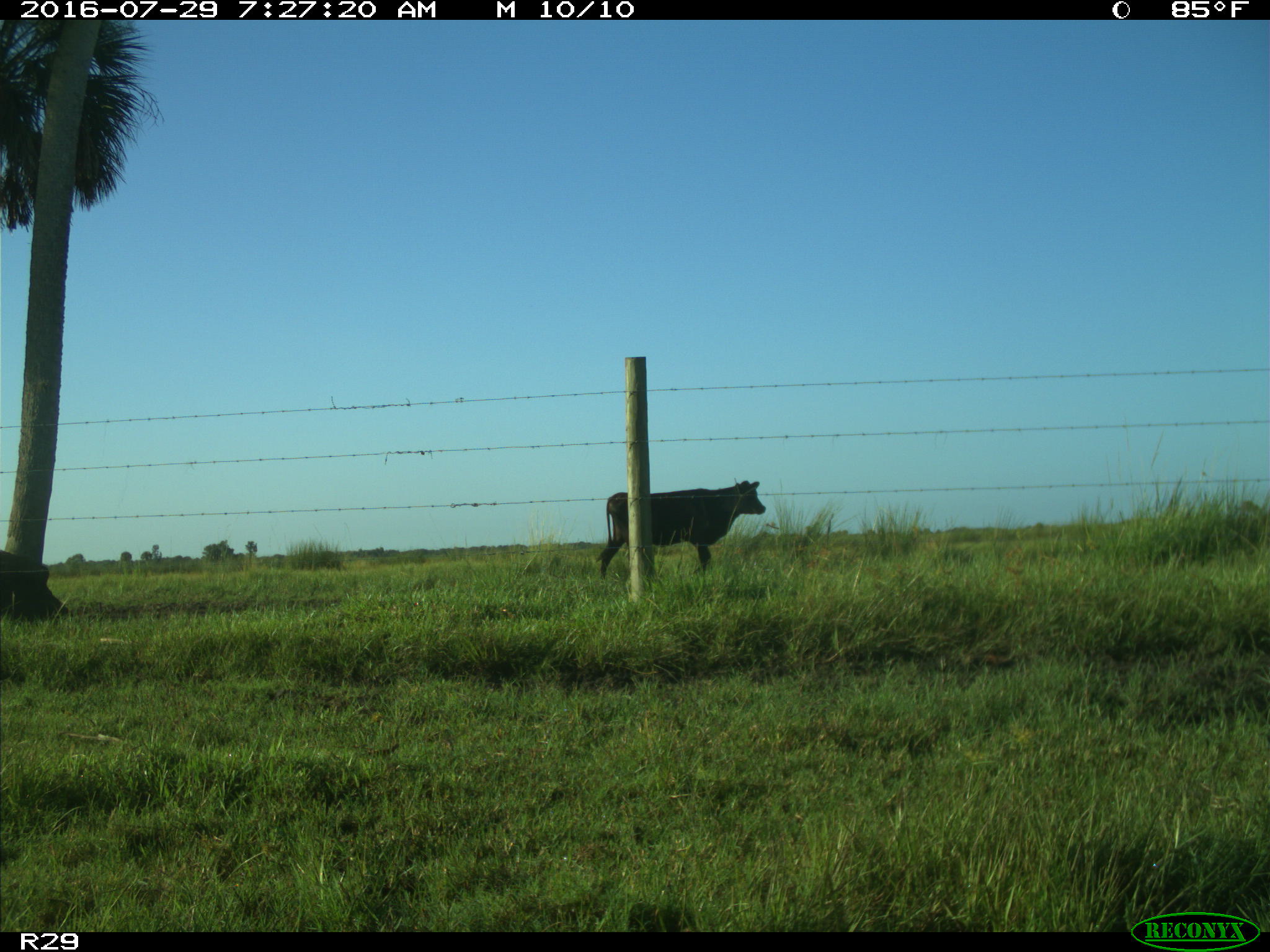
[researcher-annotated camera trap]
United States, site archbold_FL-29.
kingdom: Animalia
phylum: Chordata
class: Mammalia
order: Artiodactyla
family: Bovidae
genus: Bos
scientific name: Bos taurus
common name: domestic cow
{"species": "Bos taurus (domestic cow)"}